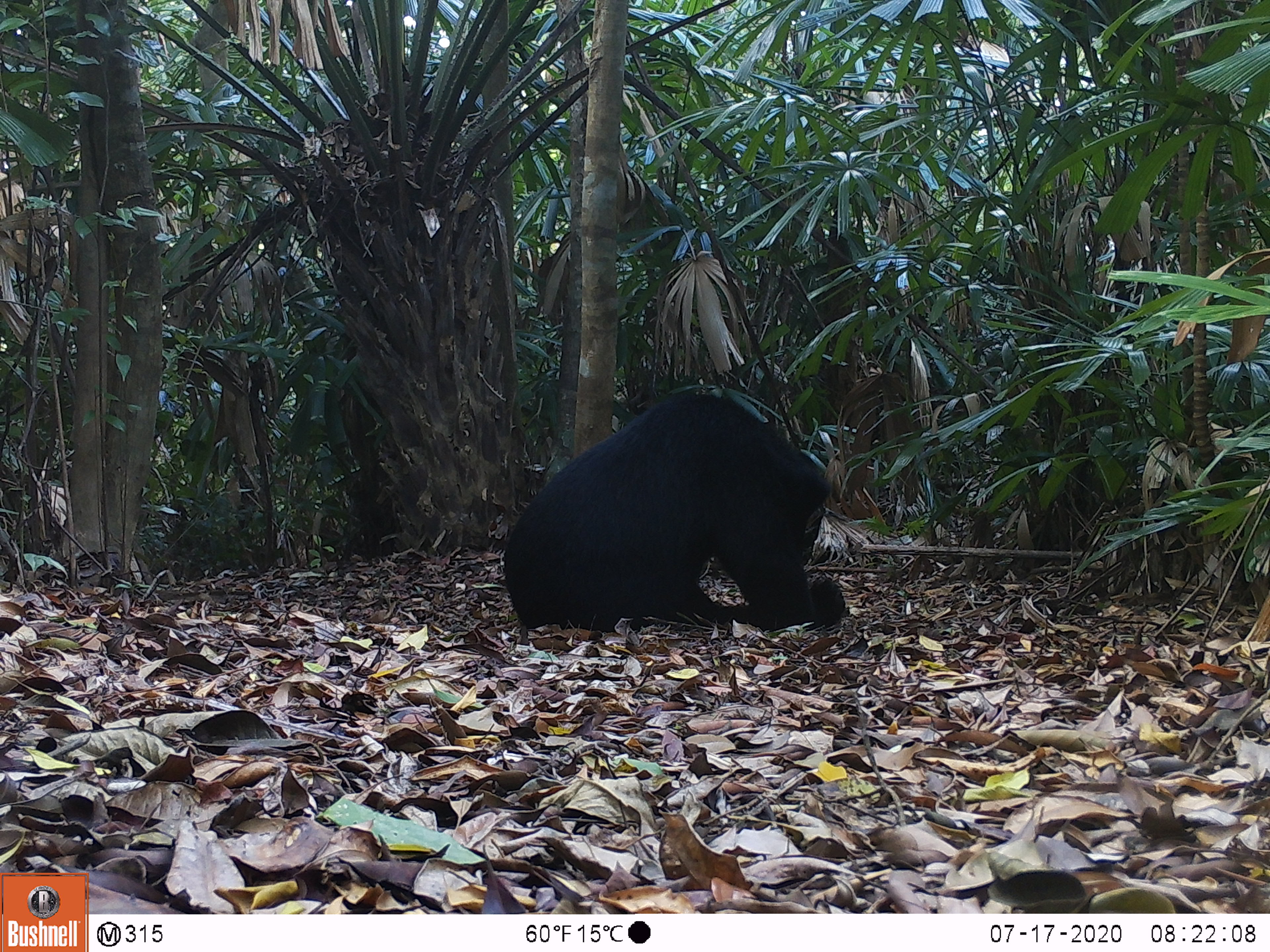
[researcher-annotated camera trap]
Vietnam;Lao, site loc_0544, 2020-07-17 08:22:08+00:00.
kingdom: Animalia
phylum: Chordata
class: Mammalia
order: Carnivora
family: Ursidae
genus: Ursus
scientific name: Ursus thibetanus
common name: asian black bear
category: asiatic black bear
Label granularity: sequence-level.